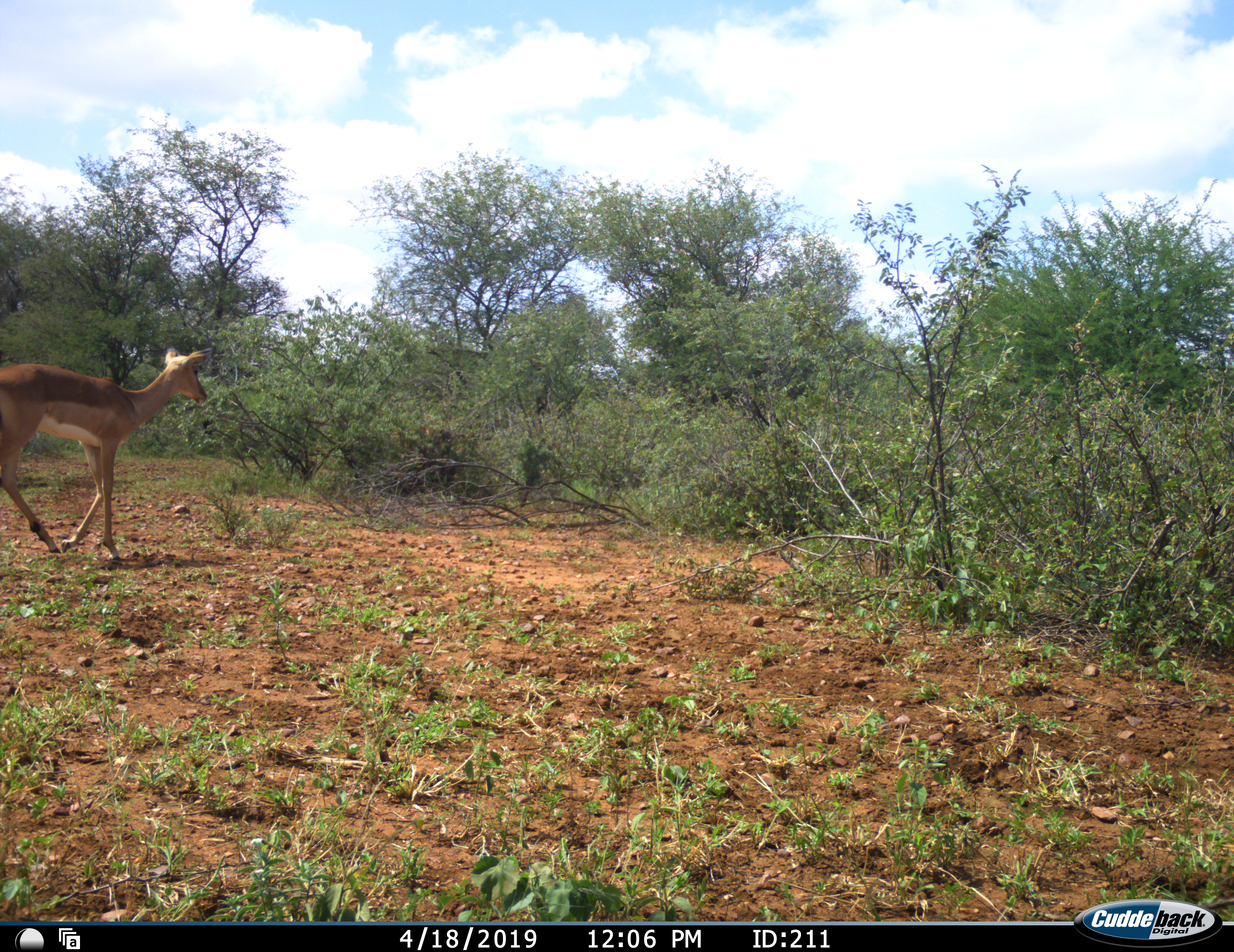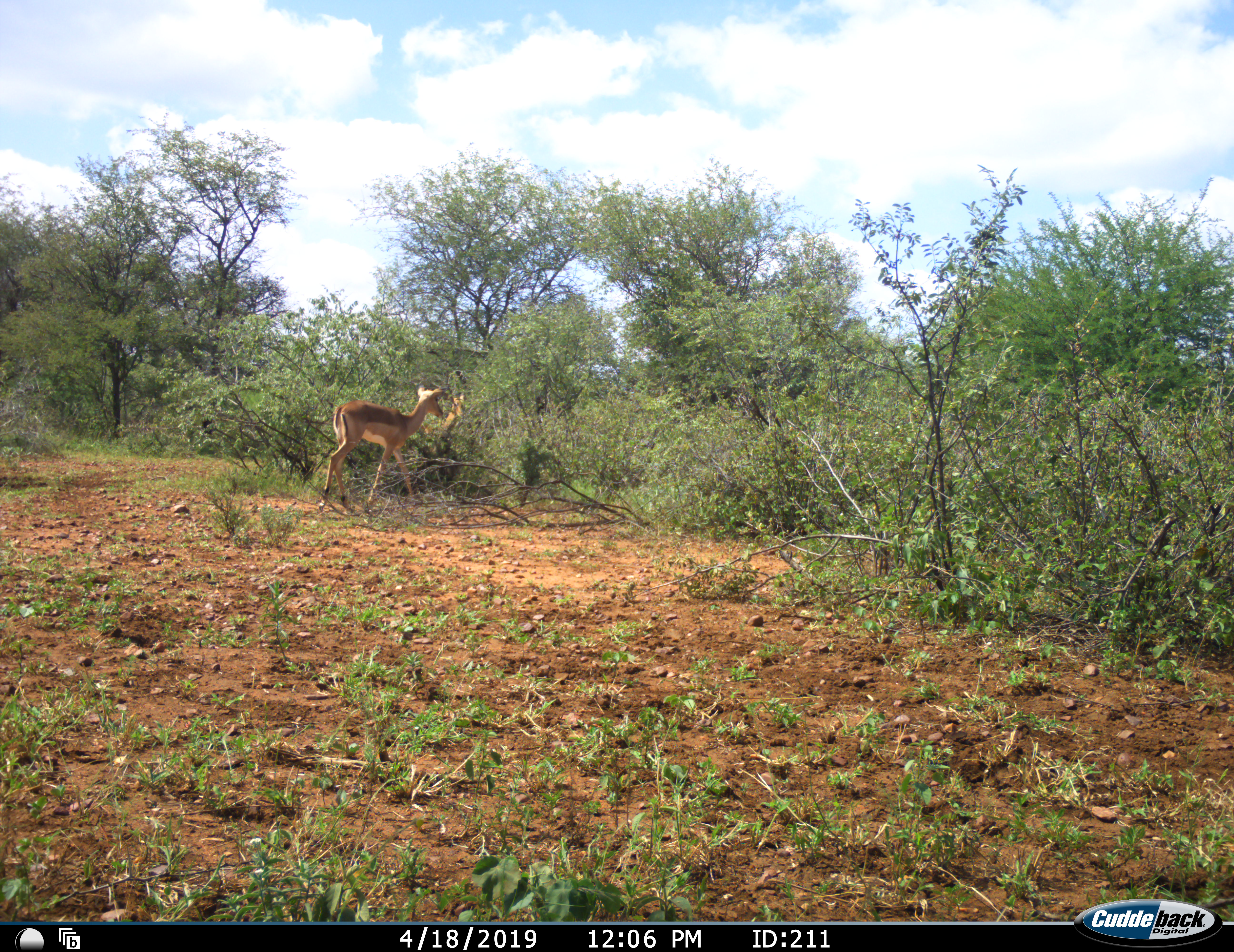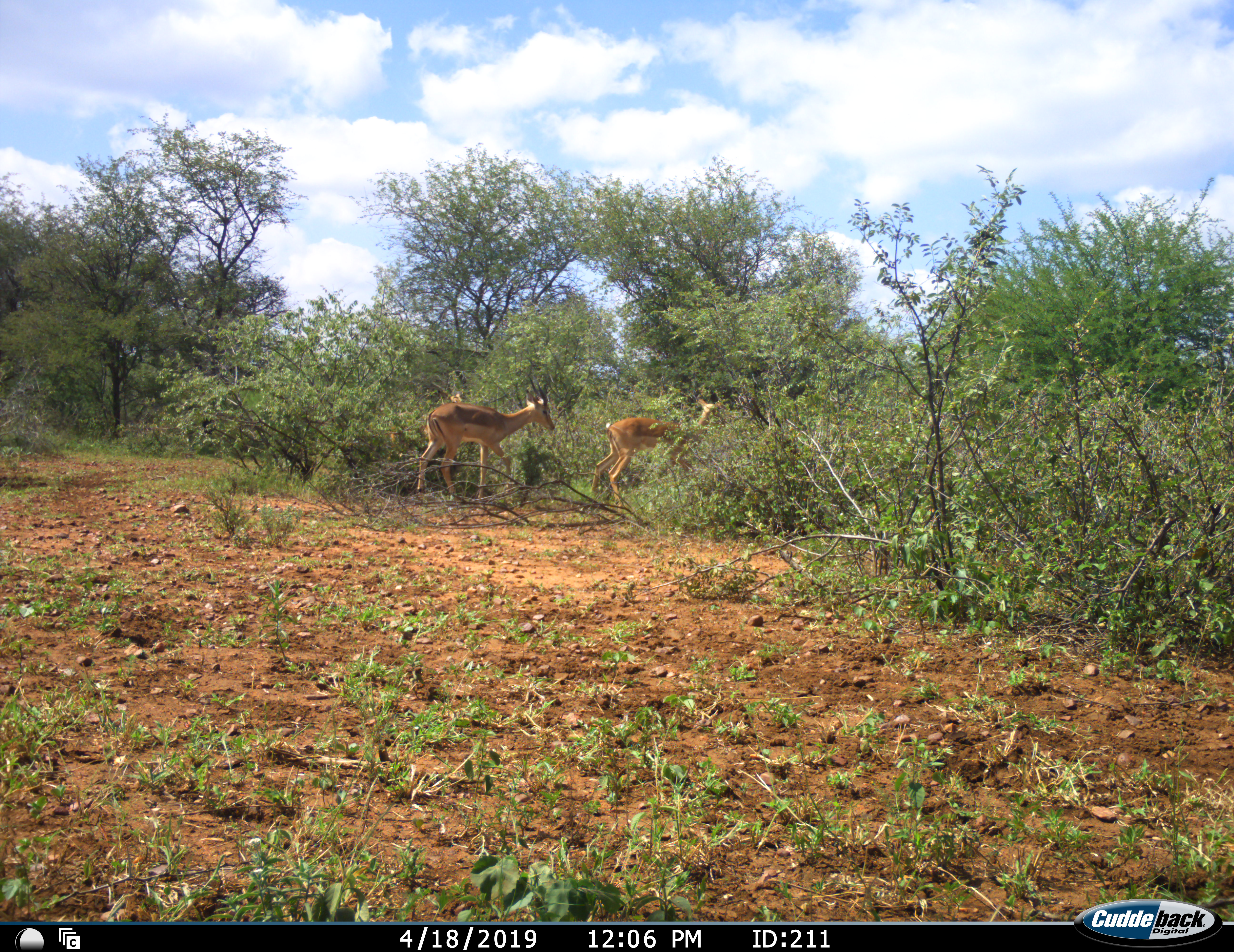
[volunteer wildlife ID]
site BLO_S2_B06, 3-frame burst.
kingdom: Animalia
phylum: Chordata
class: Mammalia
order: Artiodactyla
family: Bovidae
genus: Aepyceros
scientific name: Aepyceros melampus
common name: impala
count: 2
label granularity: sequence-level